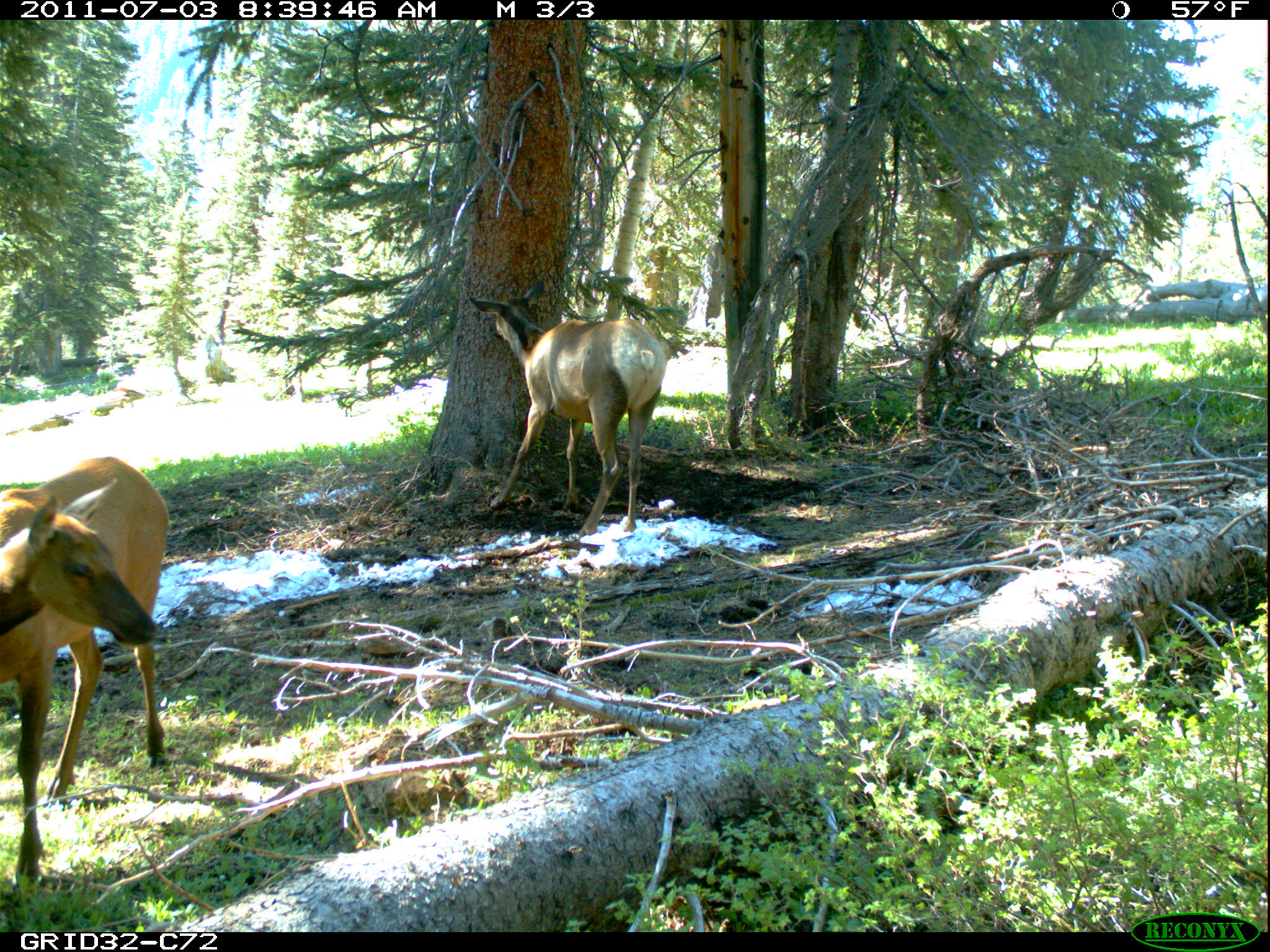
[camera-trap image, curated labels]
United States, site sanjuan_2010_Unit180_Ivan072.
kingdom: Animalia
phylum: Chordata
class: Mammalia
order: Artiodactyla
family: Cervidae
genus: Cervus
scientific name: Cervus elaphus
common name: red deer